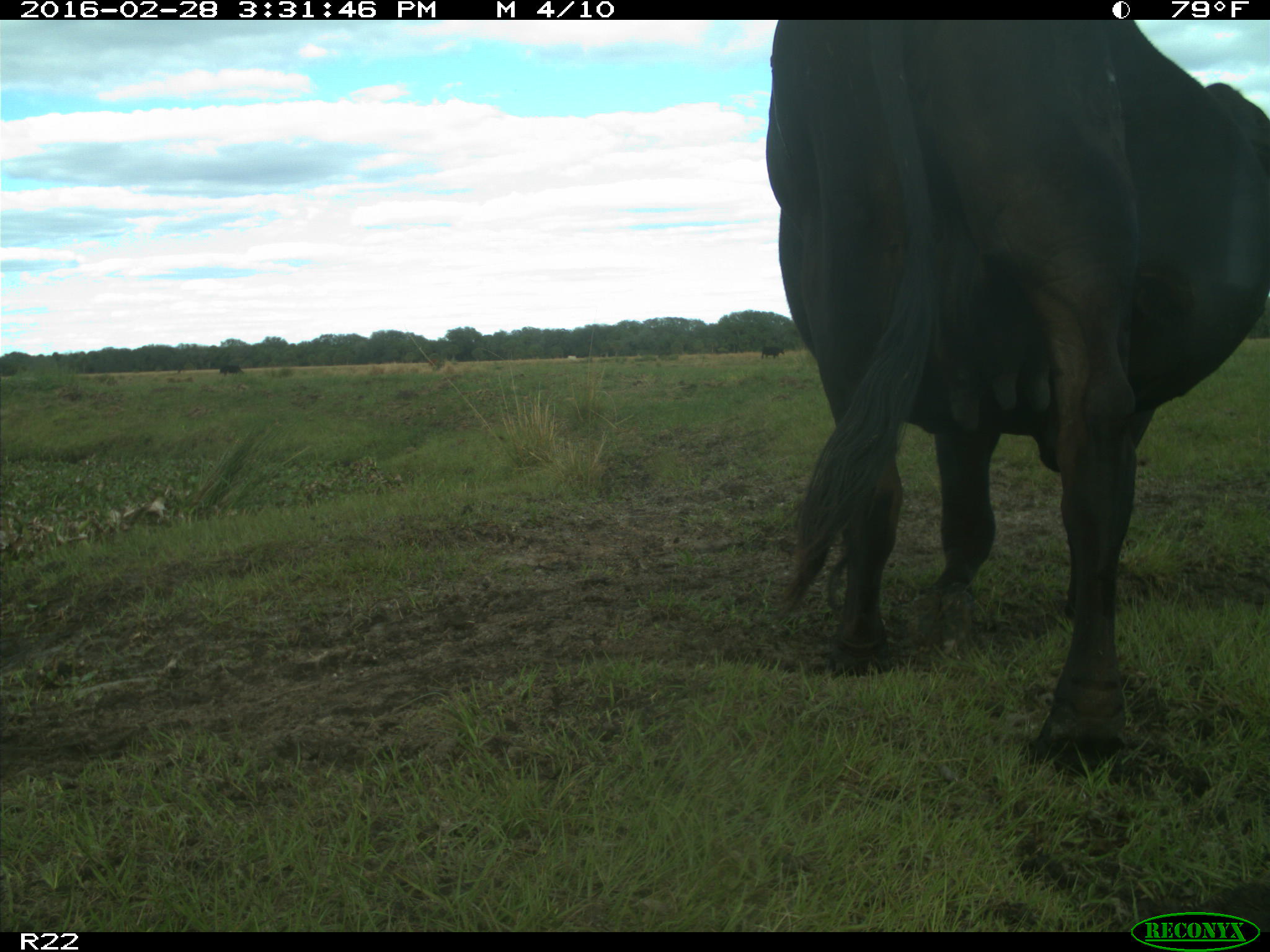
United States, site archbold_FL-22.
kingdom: Animalia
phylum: Chordata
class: Mammalia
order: Artiodactyla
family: Bovidae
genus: Bos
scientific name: Bos taurus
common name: domestic cow